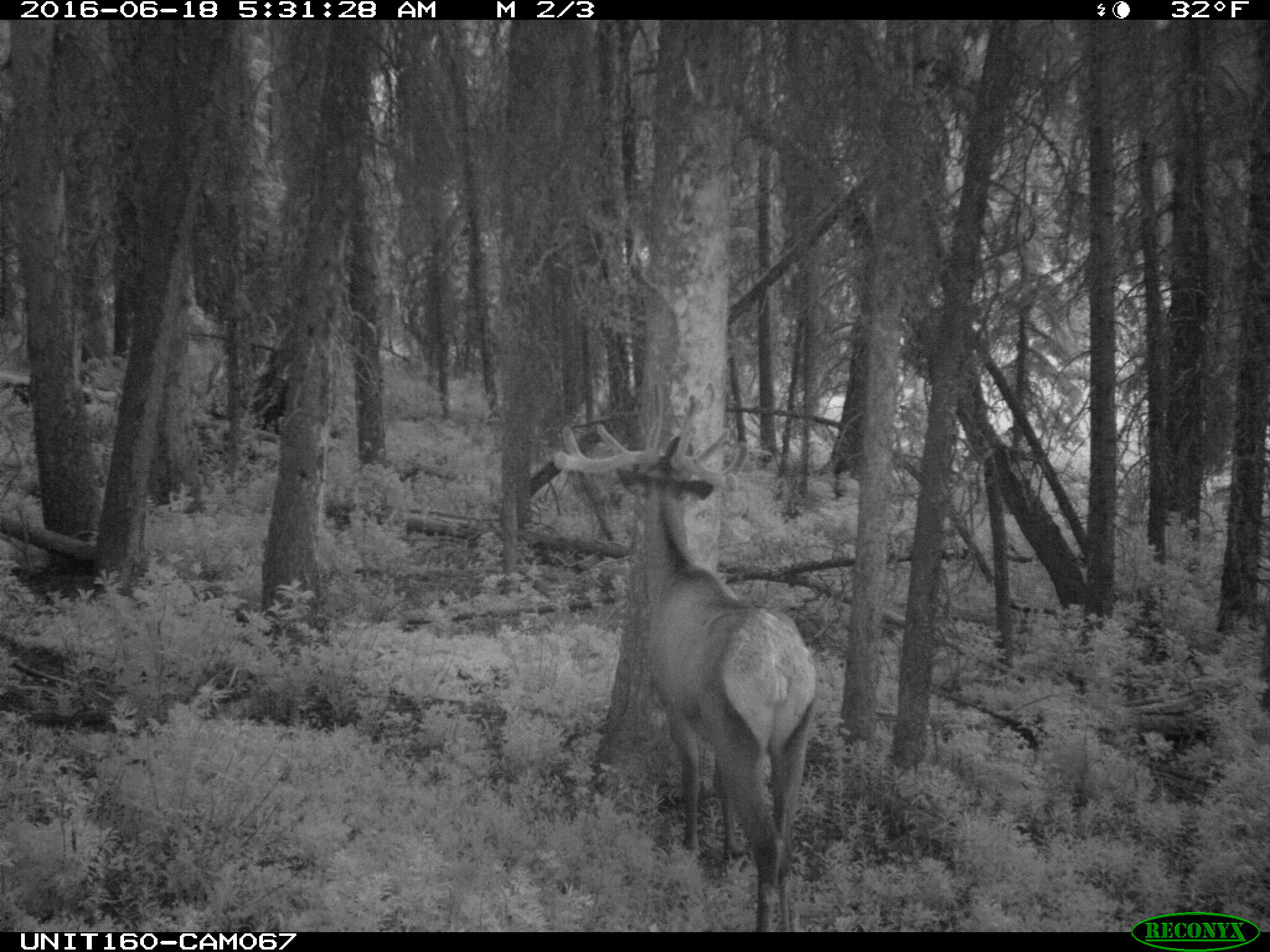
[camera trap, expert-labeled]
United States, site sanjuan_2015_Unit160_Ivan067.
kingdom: Animalia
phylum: Chordata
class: Mammalia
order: Artiodactyla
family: Cervidae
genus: Cervus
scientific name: Cervus elaphus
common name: red deer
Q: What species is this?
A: Cervus elaphus (red deer).